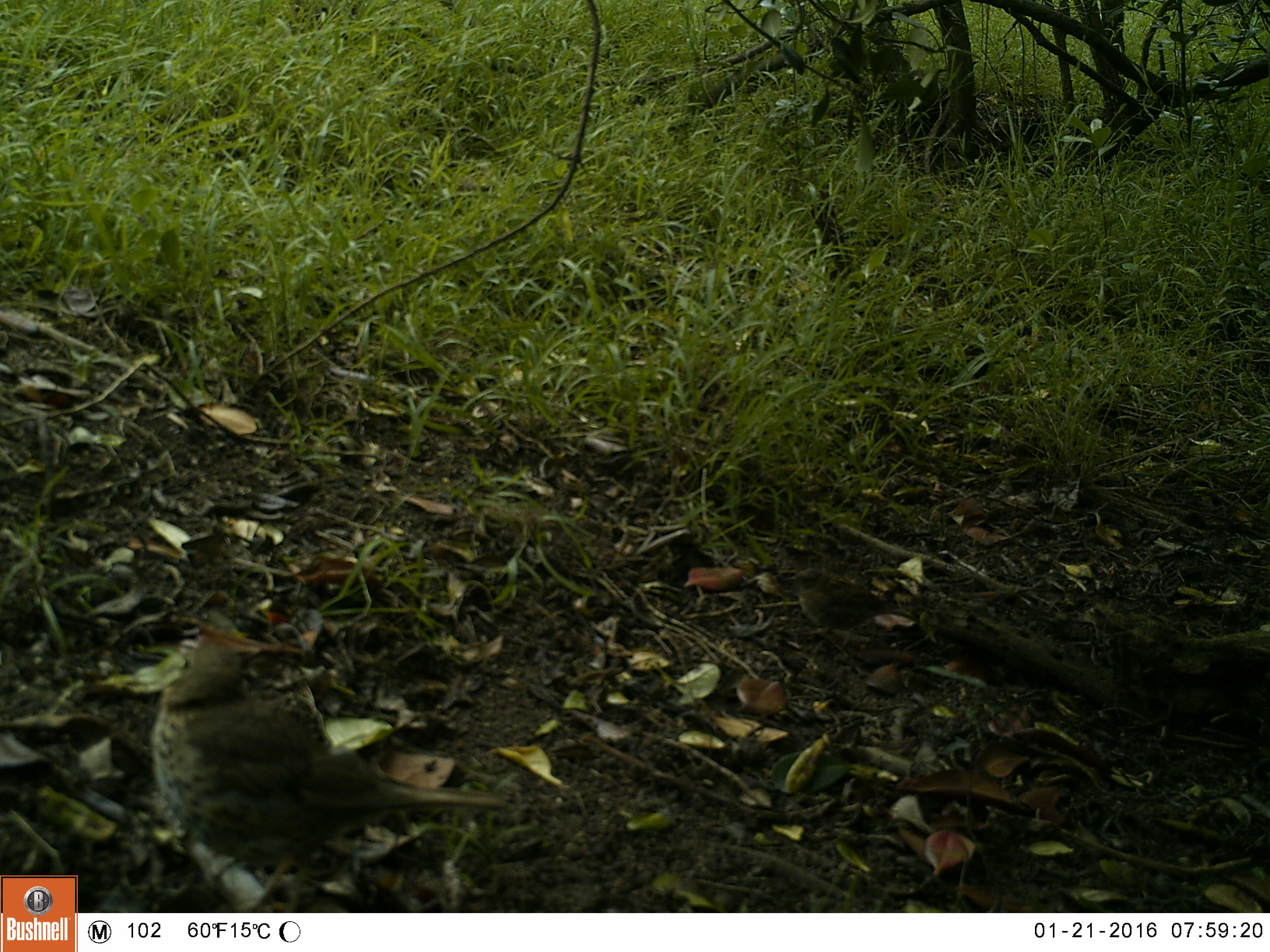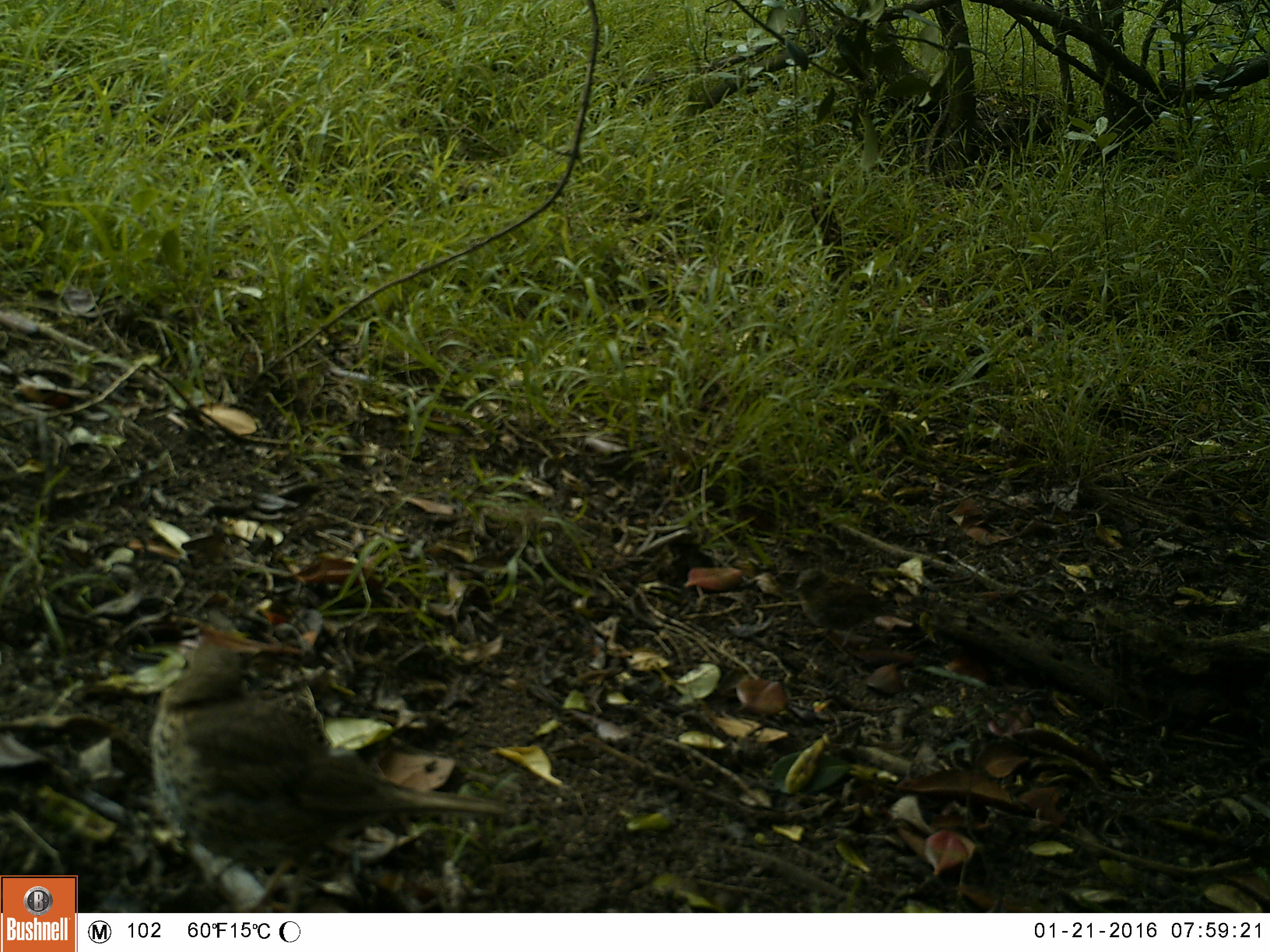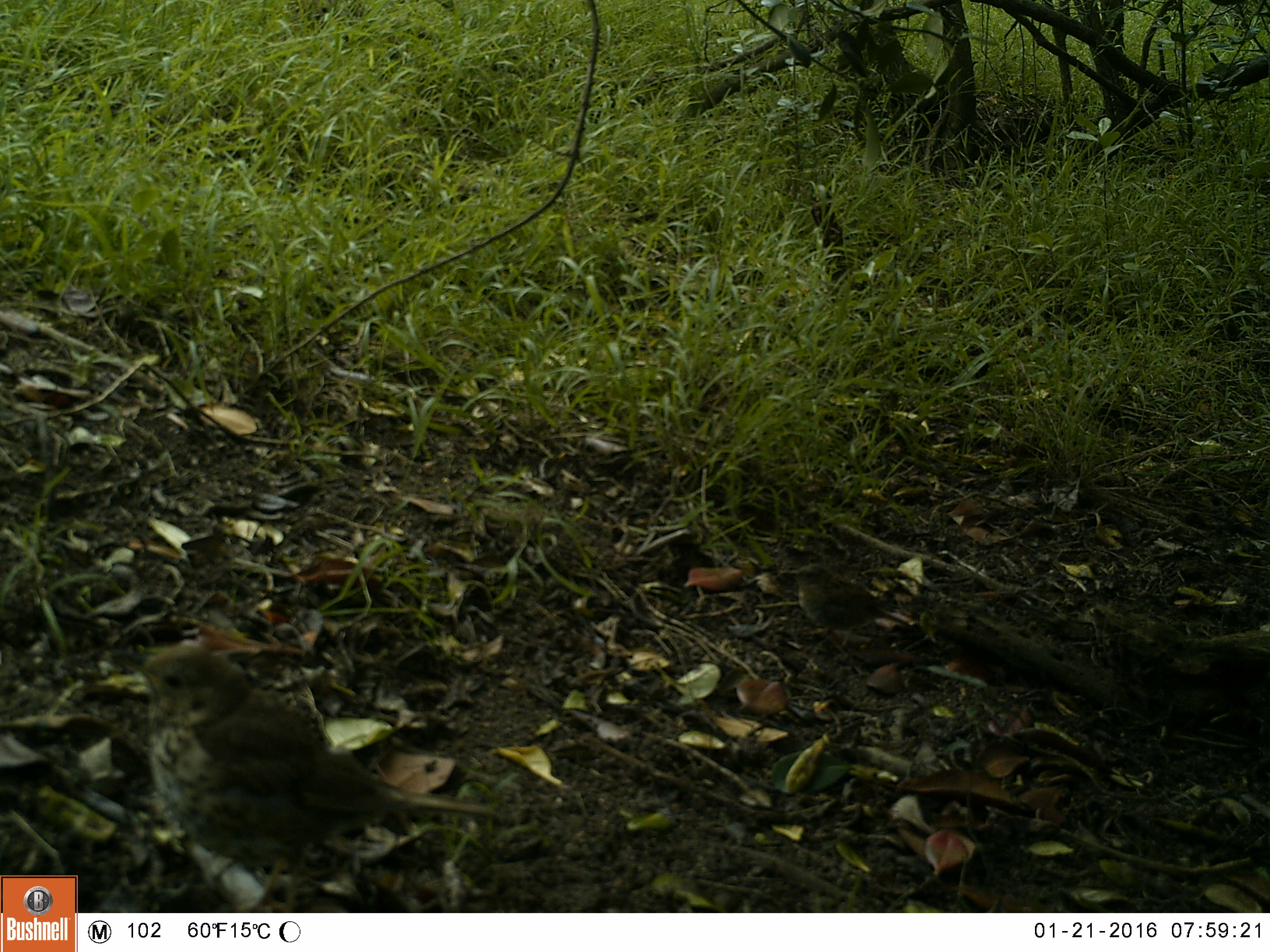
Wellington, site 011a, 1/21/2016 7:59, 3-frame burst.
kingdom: Animalia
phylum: Chordata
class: Aves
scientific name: Aves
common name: bird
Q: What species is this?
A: Bird (Aves).